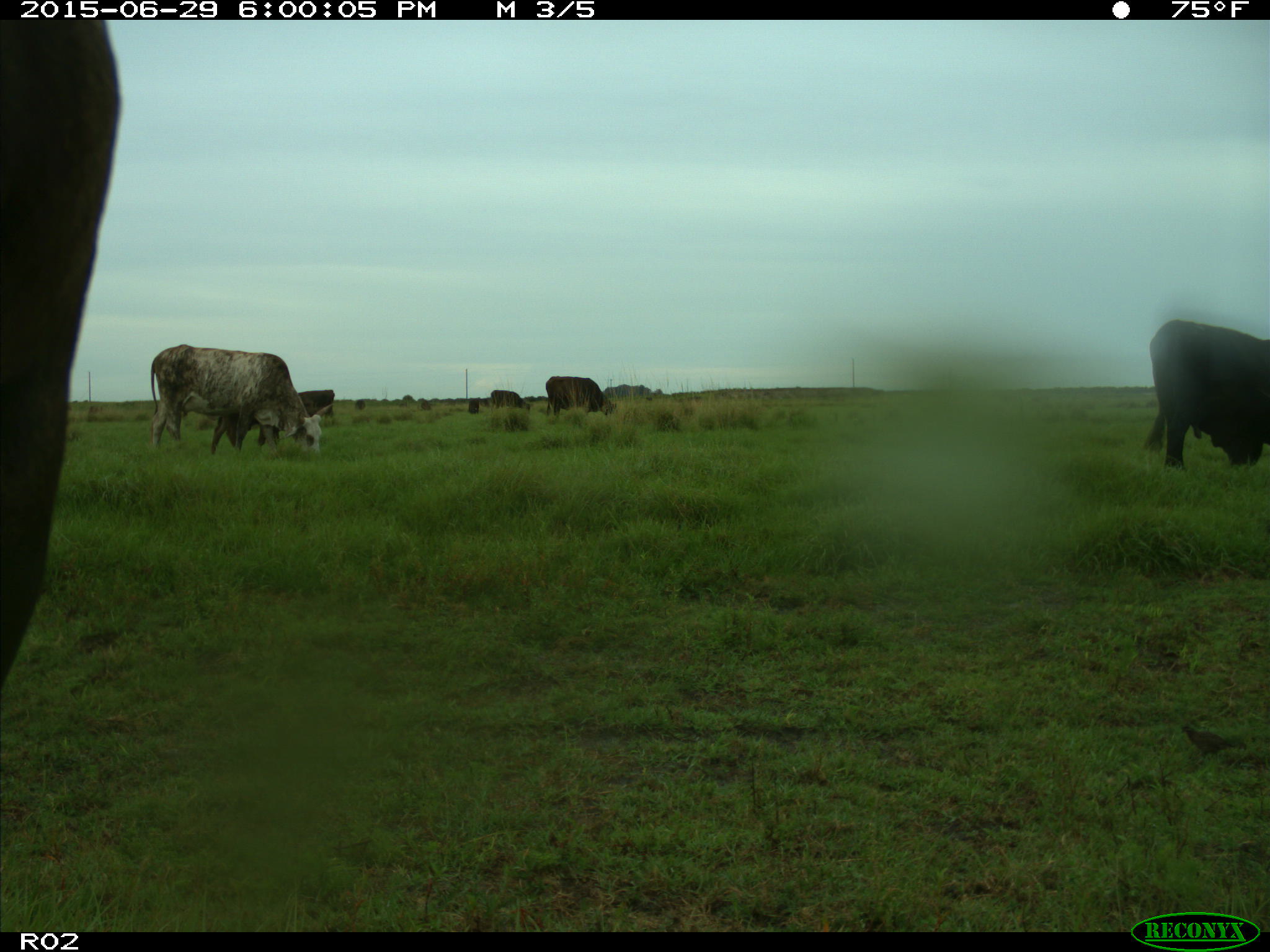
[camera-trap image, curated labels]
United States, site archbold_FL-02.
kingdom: Animalia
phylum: Chordata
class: Mammalia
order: Artiodactyla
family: Bovidae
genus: Bos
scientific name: Bos taurus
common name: domestic cow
Bos taurus (domestic cow).